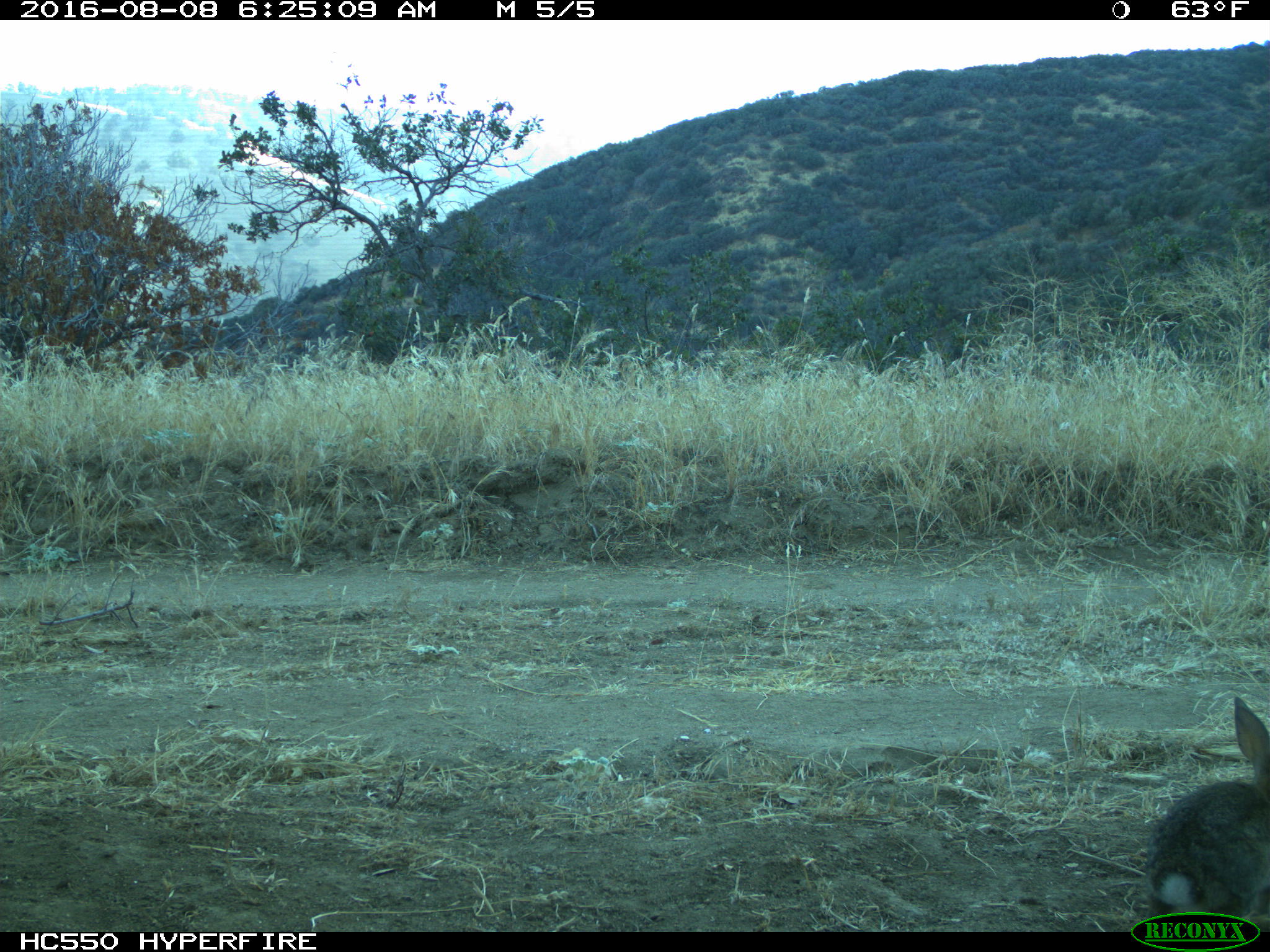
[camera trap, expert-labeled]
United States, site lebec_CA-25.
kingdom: Animalia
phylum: Chordata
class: Mammalia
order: Lagomorpha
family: Leporidae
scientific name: Leporidae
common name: rabbits and hares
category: unidentified rabbit